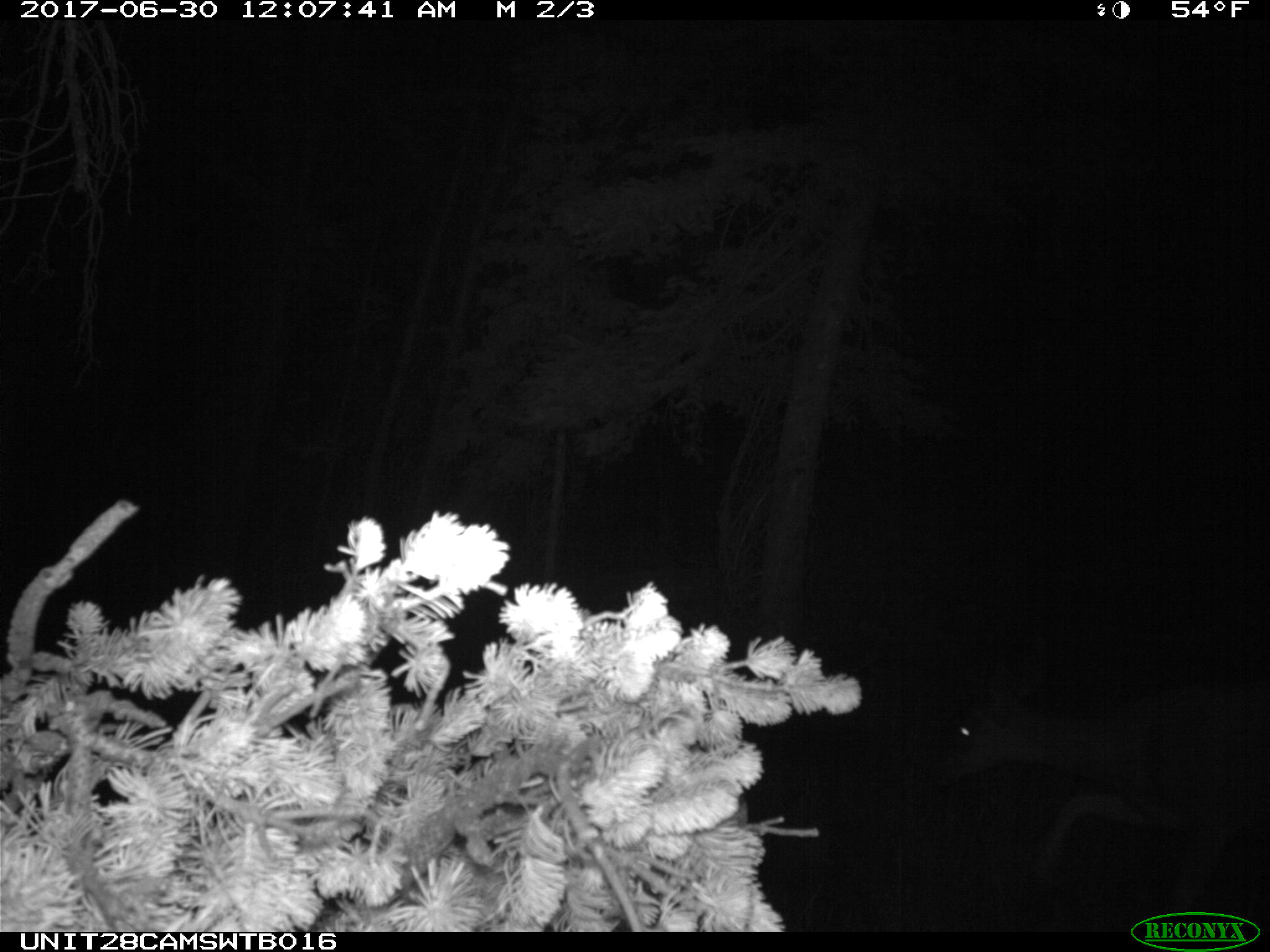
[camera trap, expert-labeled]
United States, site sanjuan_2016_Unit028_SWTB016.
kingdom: Animalia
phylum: Chordata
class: Mammalia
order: Artiodactyla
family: Cervidae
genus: Odocoileus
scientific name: Odocoileus hemionus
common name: mule deer